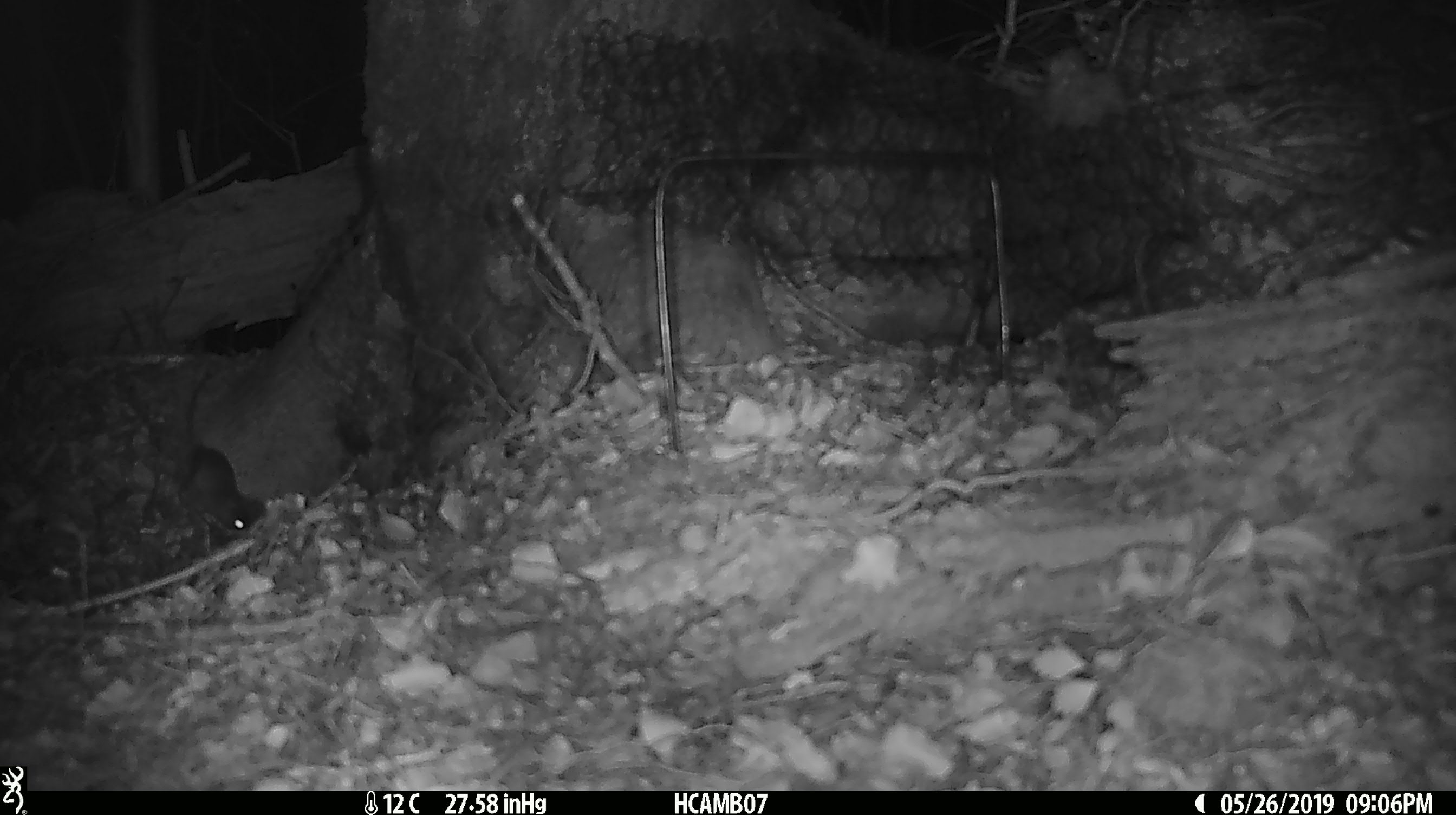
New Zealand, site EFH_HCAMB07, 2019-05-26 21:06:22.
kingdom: Animalia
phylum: Chordata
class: Mammalia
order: Rodentia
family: Muridae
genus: Mus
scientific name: Mus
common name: mouse